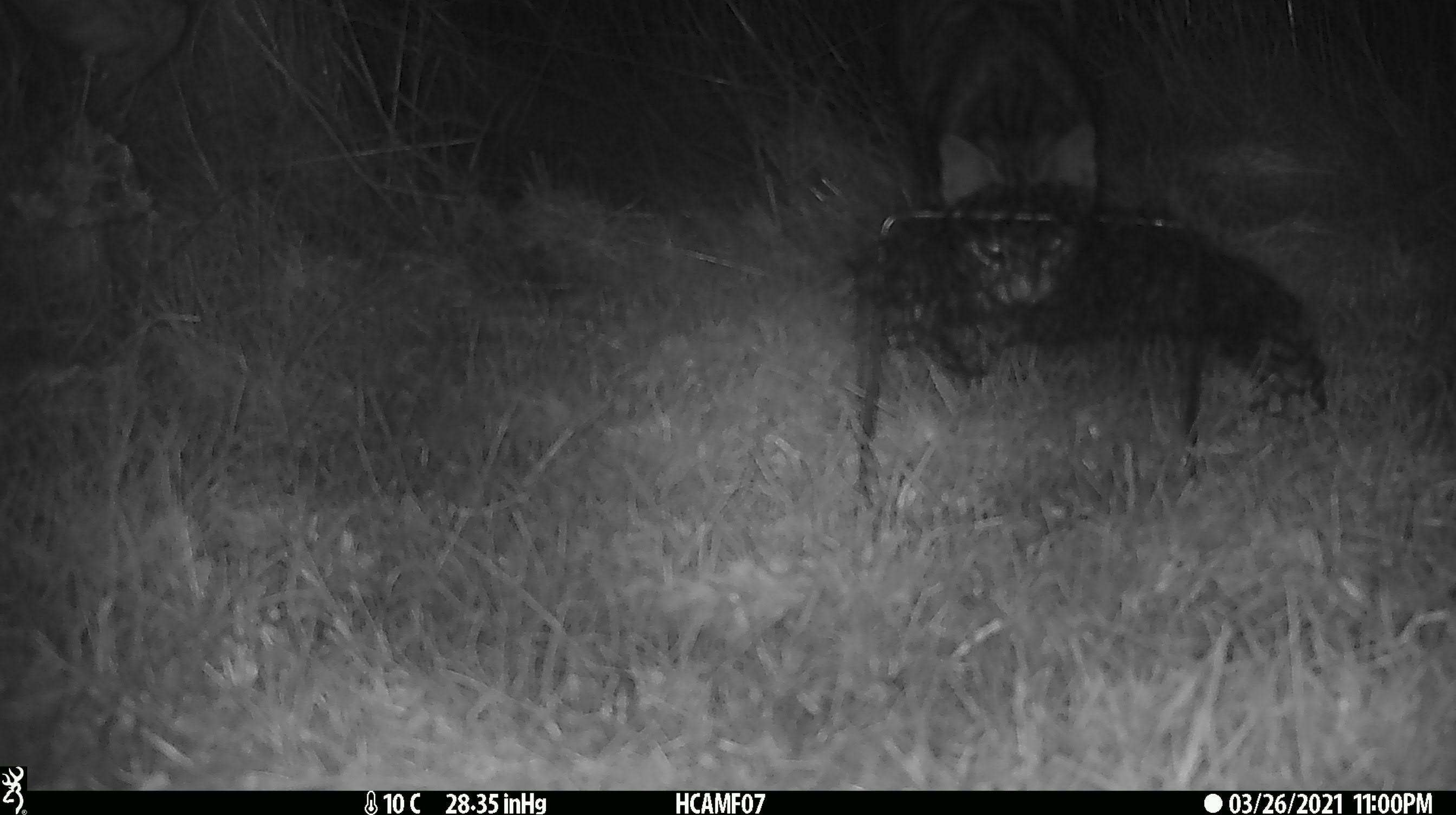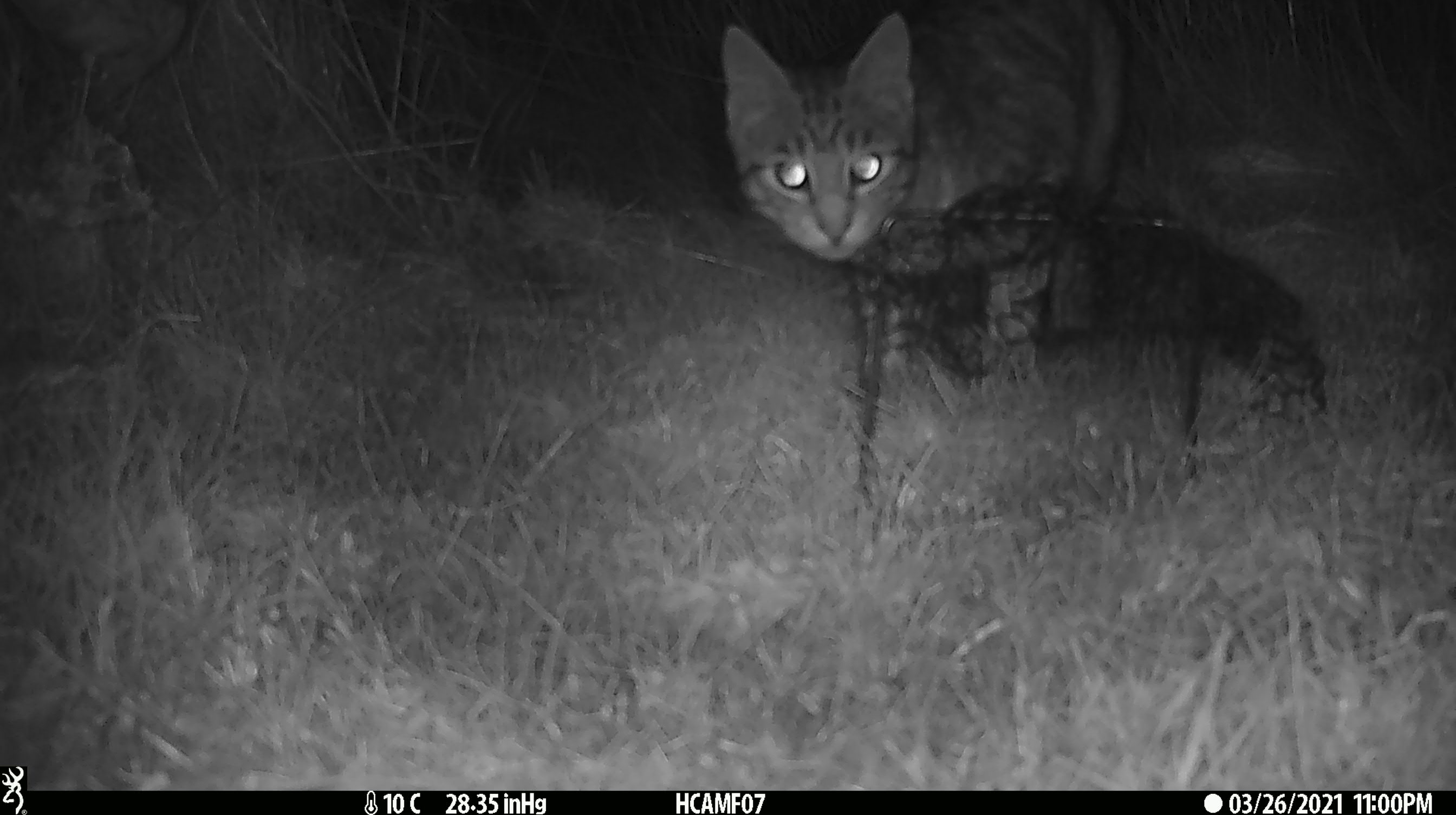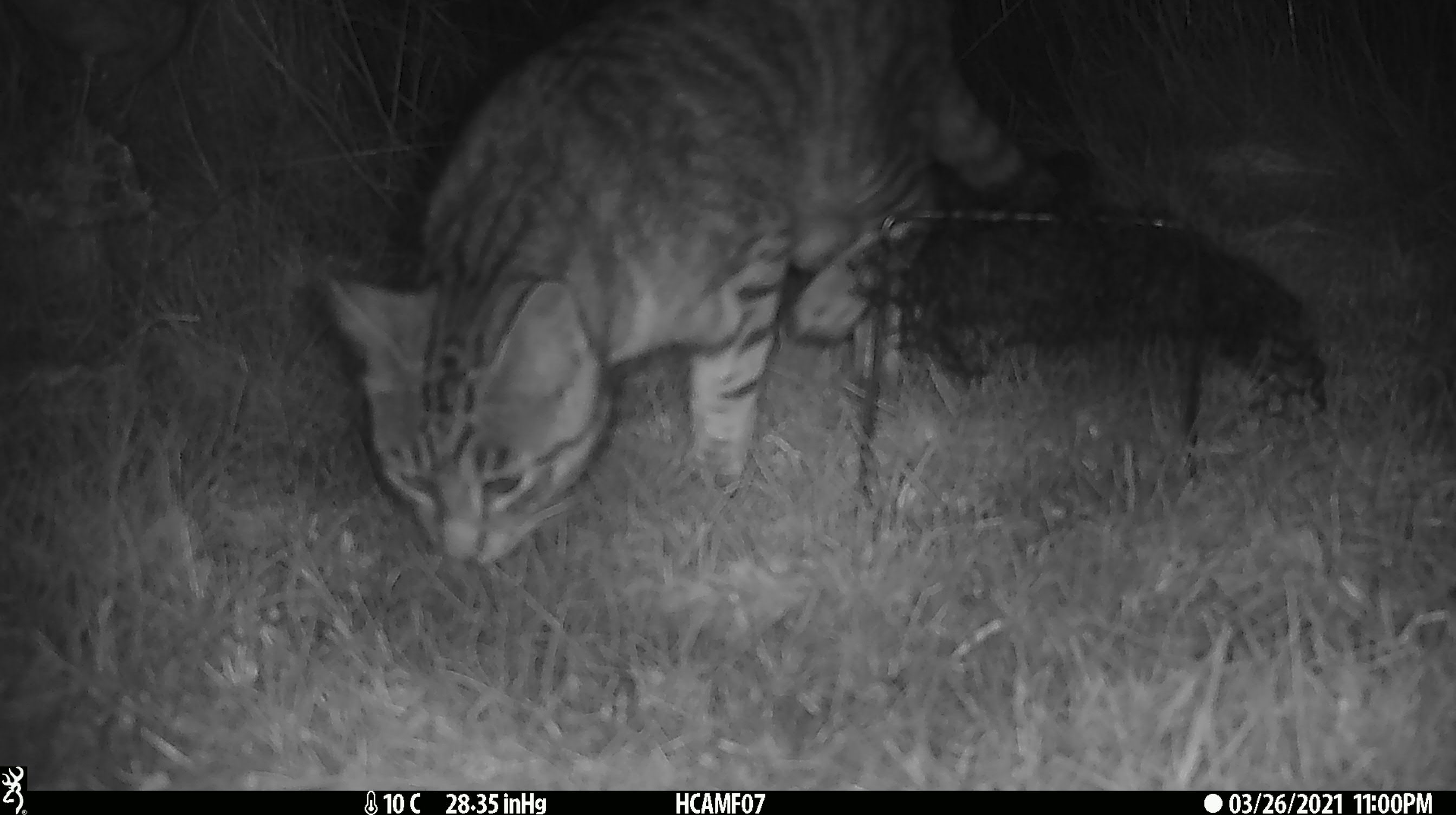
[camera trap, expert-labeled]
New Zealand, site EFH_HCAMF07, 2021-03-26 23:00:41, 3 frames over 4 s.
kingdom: Animalia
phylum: Chordata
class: Mammalia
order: Carnivora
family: Felidae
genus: Felis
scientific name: Felis catus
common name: domestic cat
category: cat